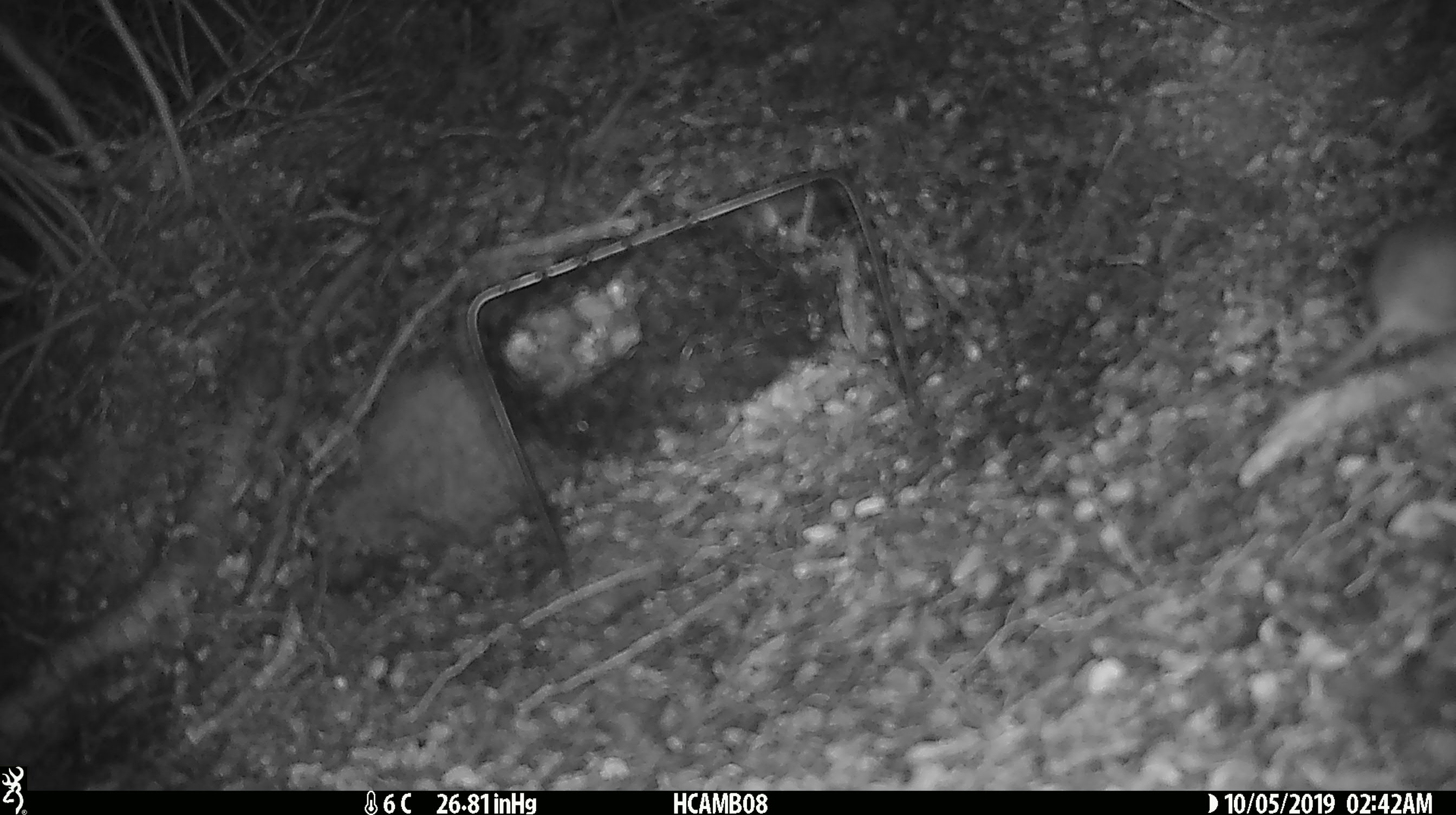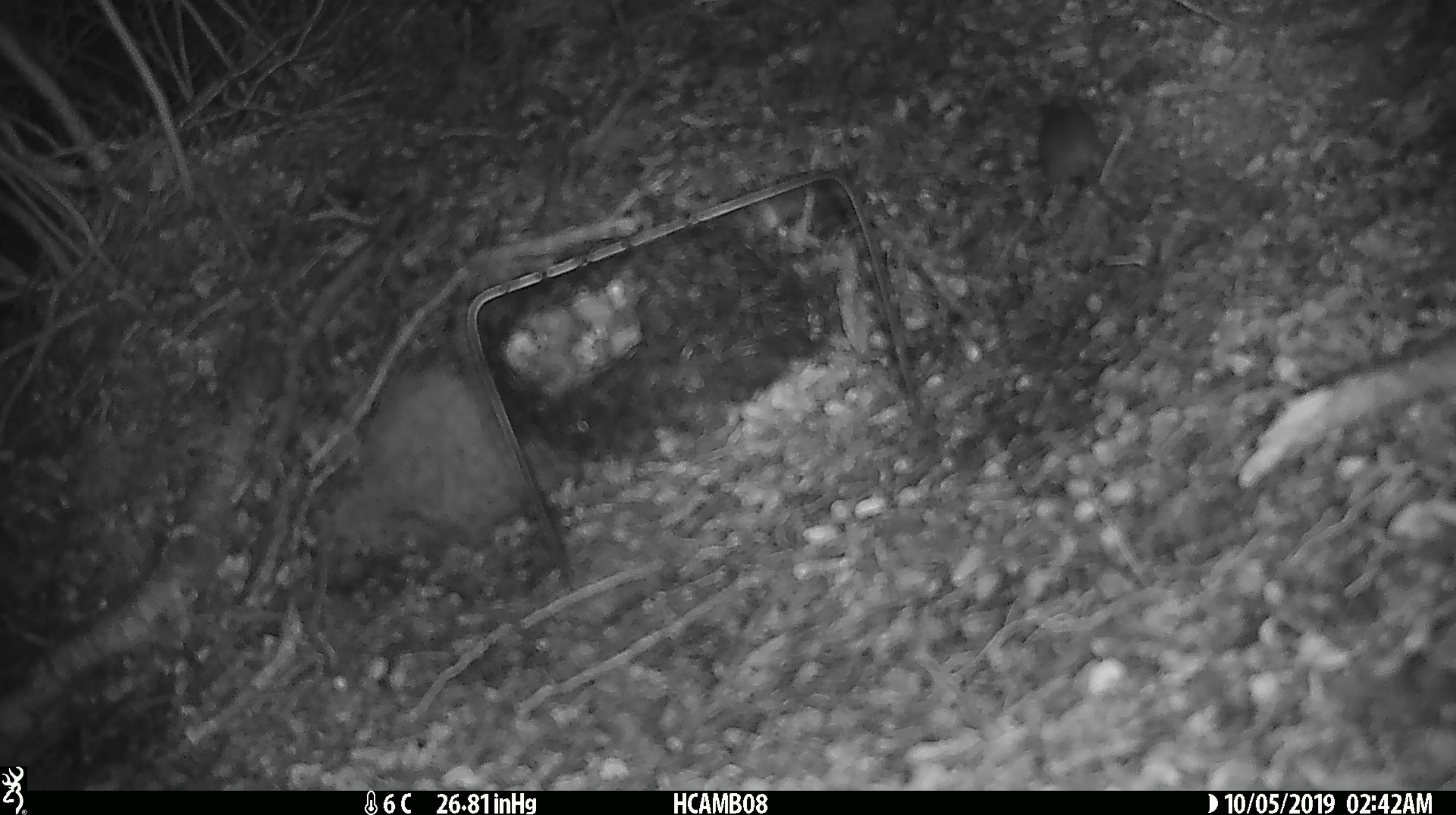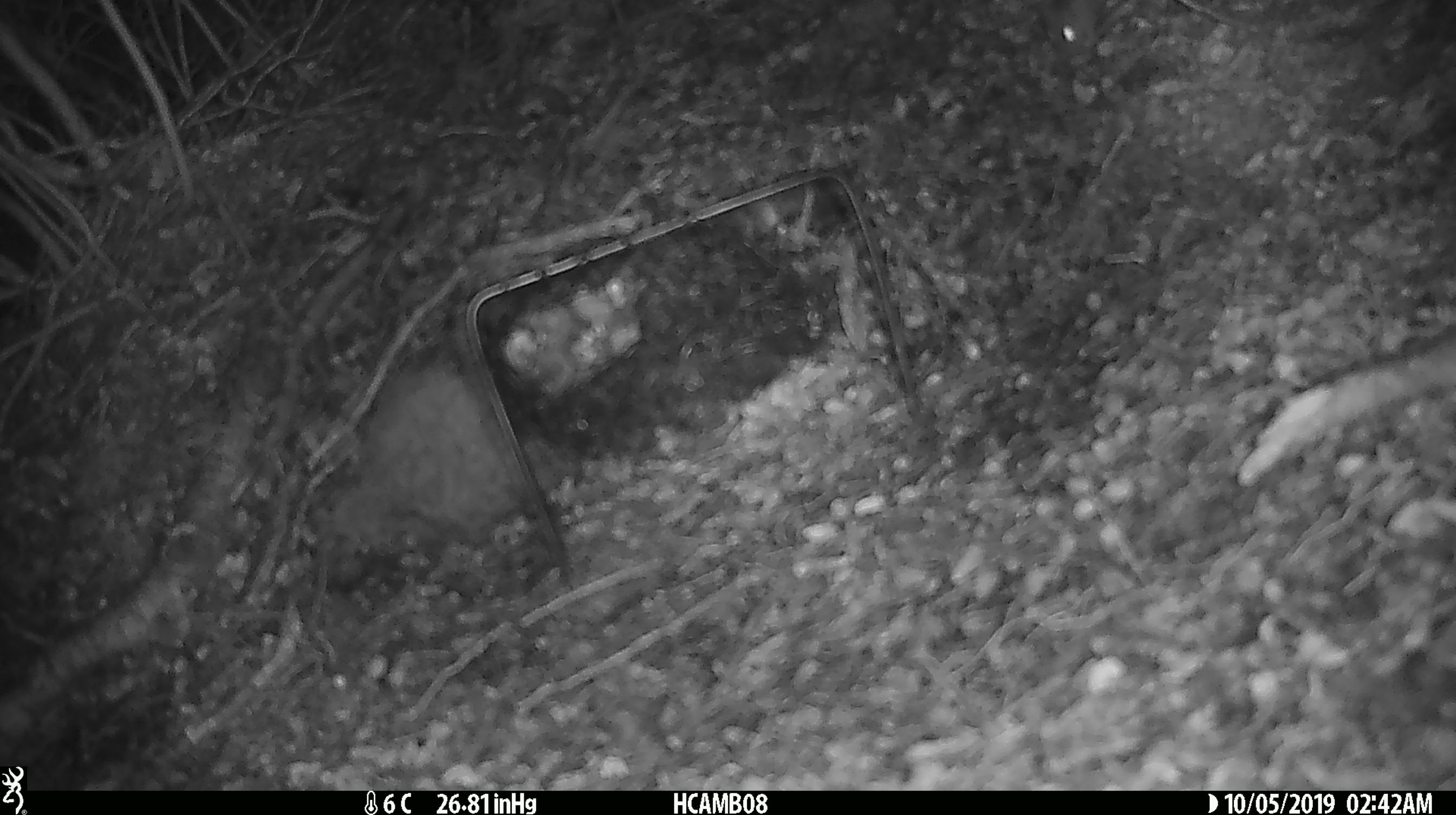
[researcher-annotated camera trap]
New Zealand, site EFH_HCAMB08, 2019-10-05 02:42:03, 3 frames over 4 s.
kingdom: Animalia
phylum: Chordata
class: Mammalia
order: Rodentia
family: Muridae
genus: Mus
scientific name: Mus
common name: mouse